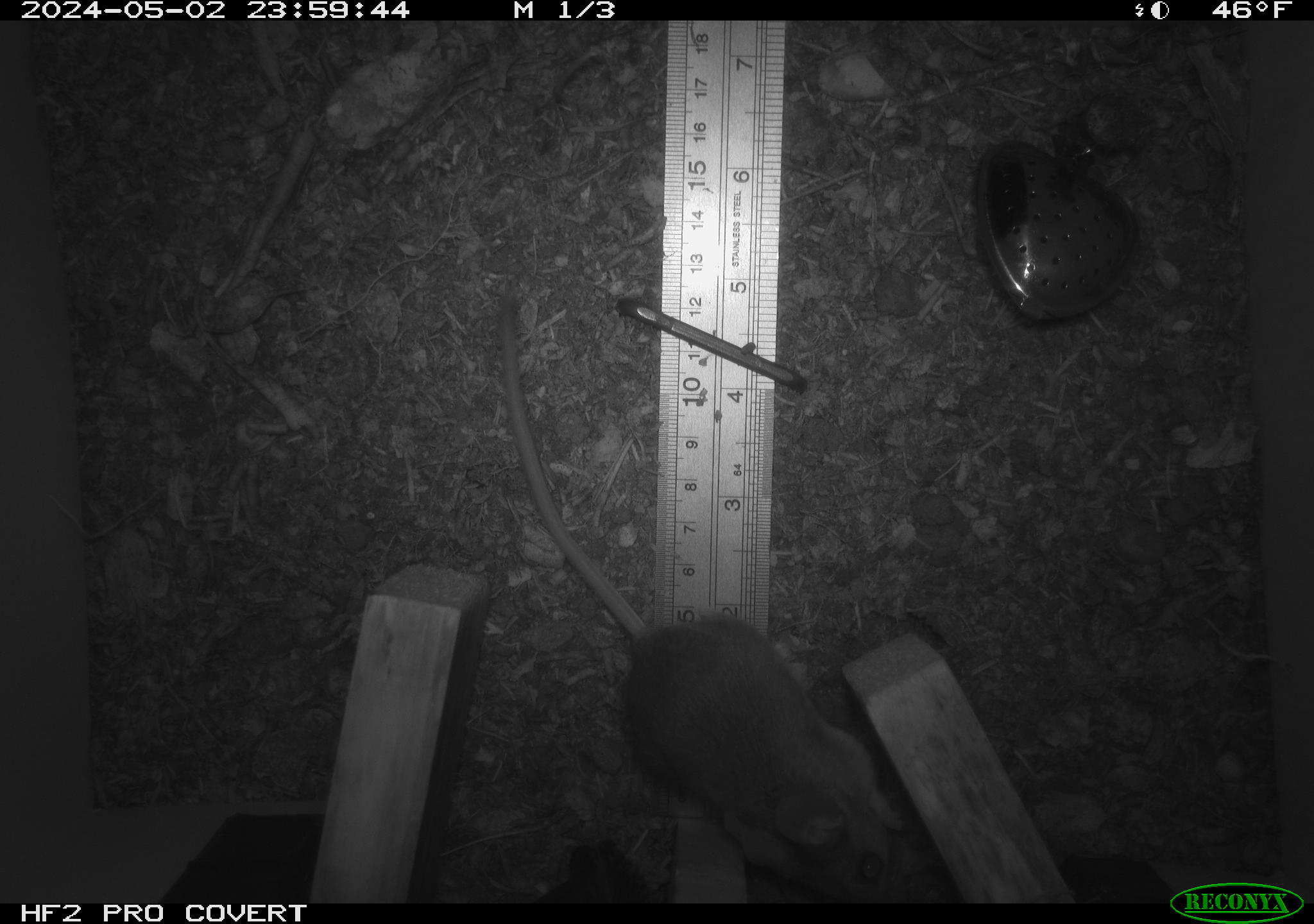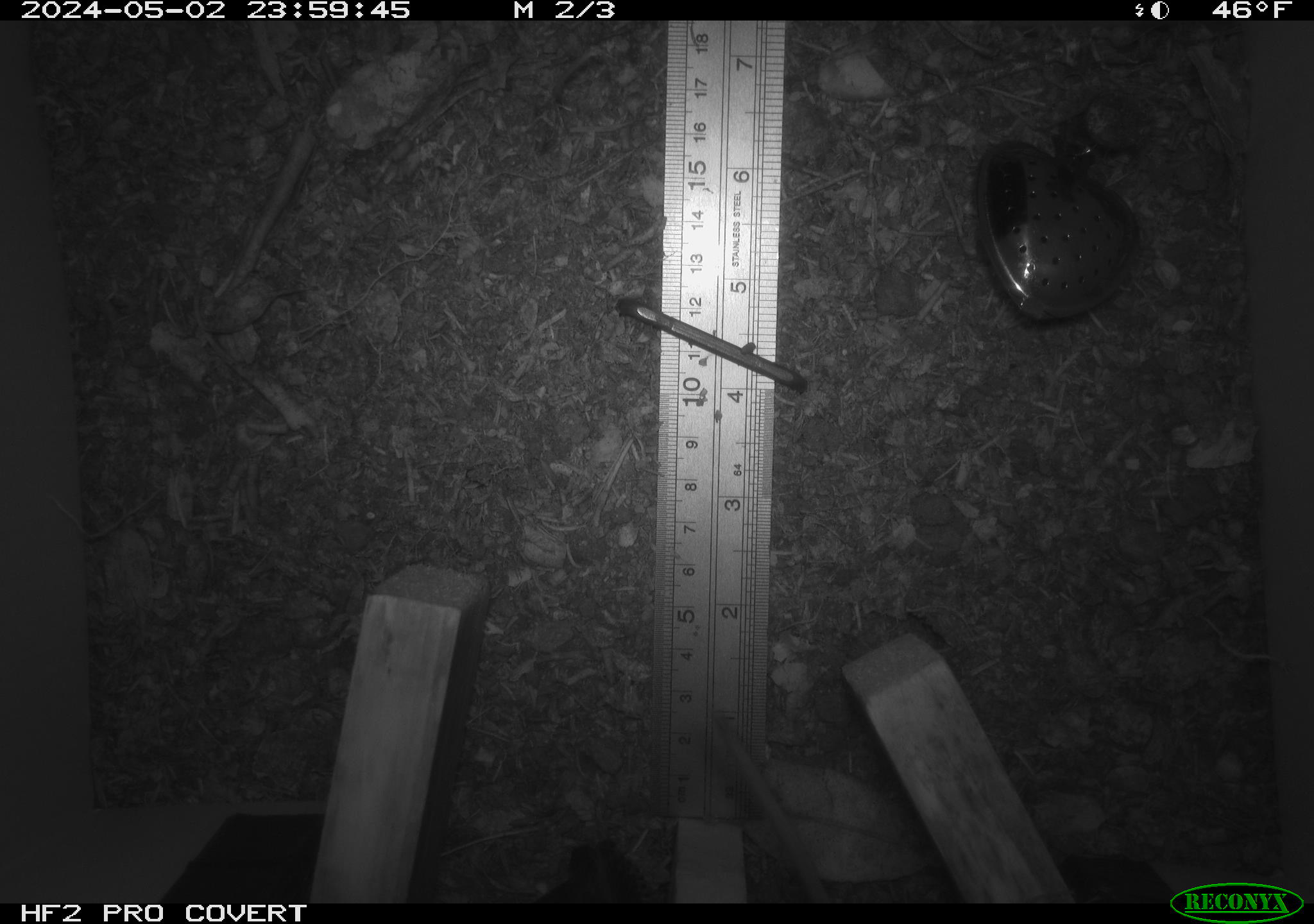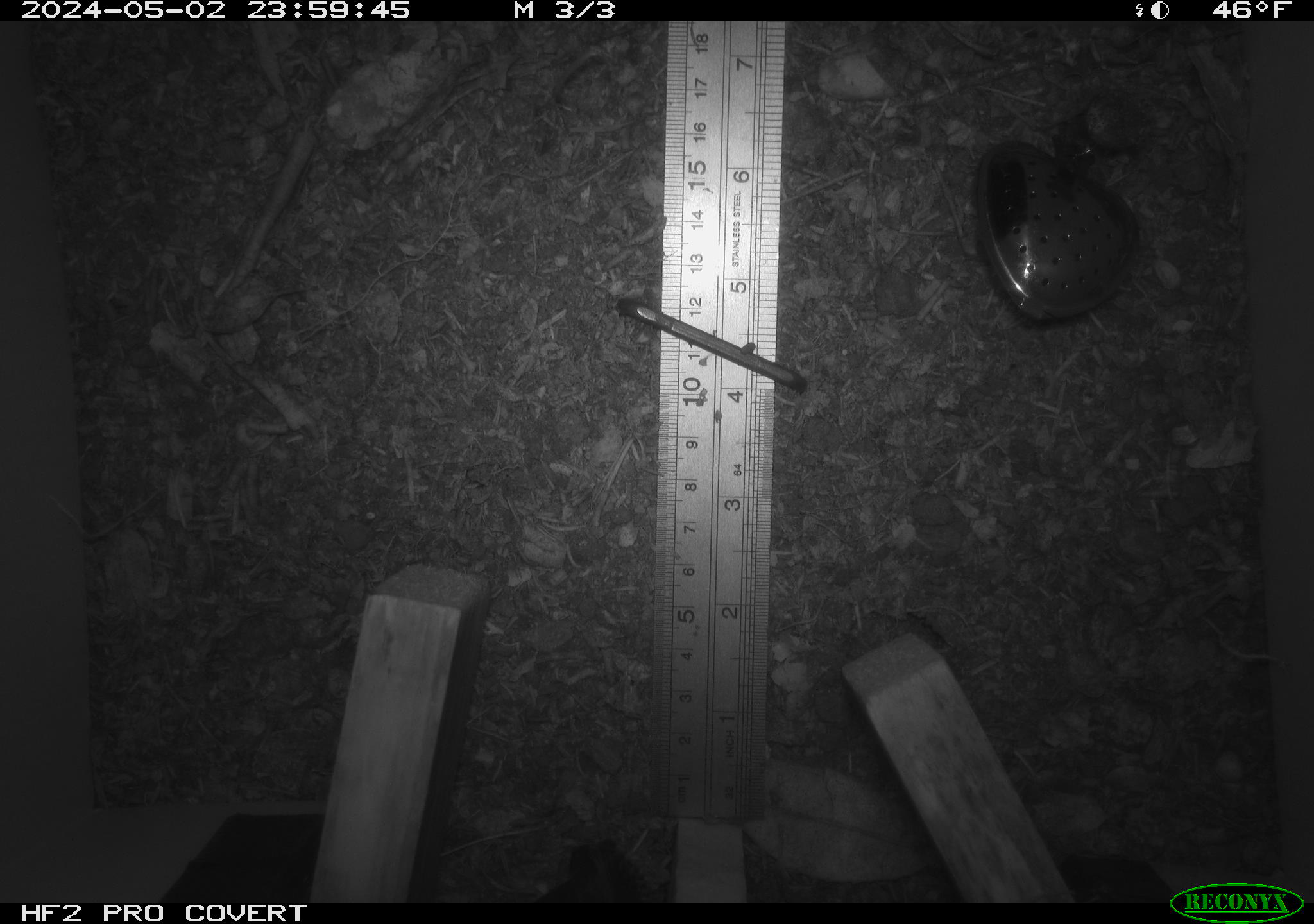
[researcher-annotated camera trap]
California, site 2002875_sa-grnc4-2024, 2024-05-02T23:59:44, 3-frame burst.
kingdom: Animalia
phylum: Chordata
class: Mammalia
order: Rodentia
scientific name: Rodentia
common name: rodent